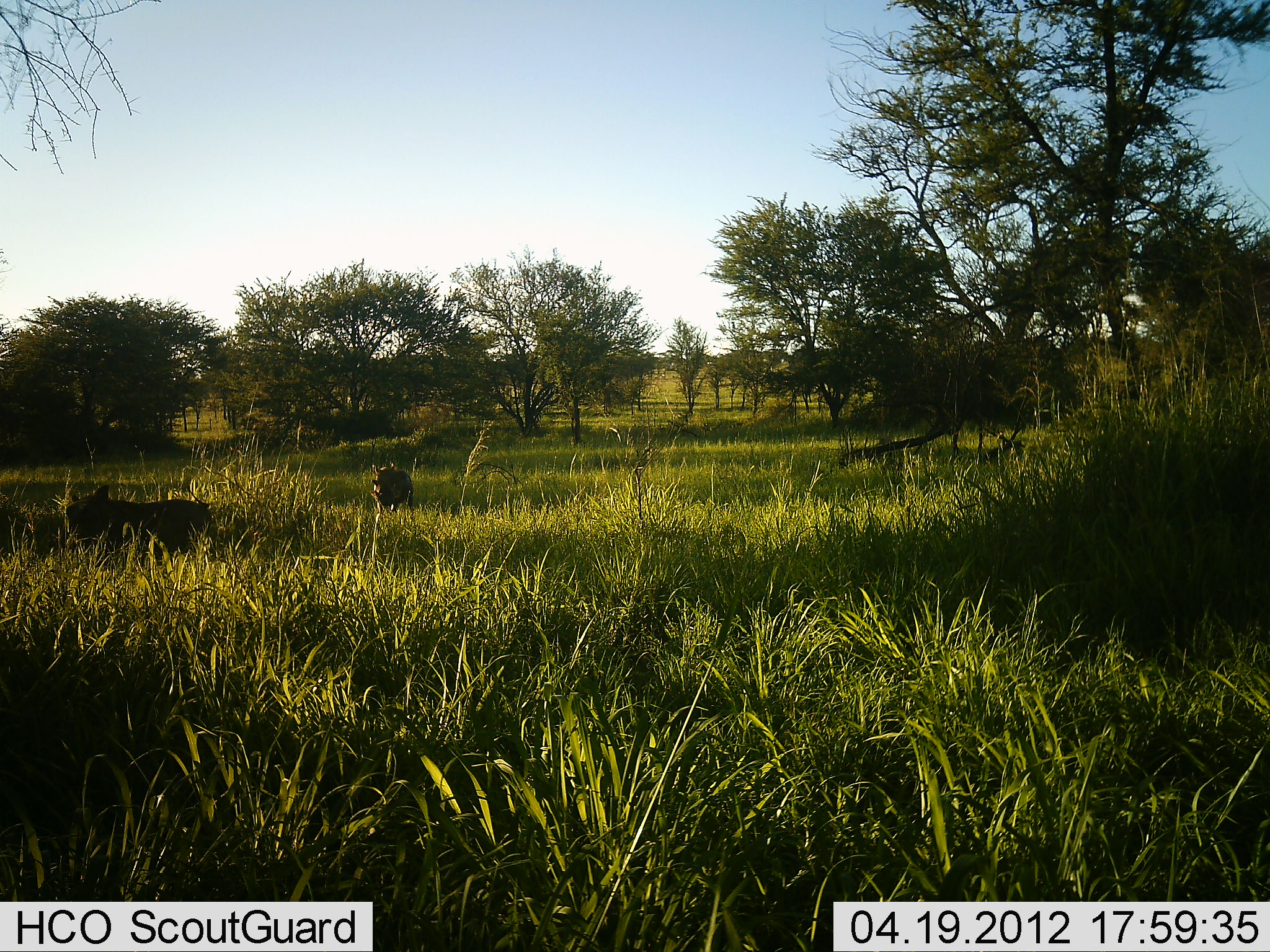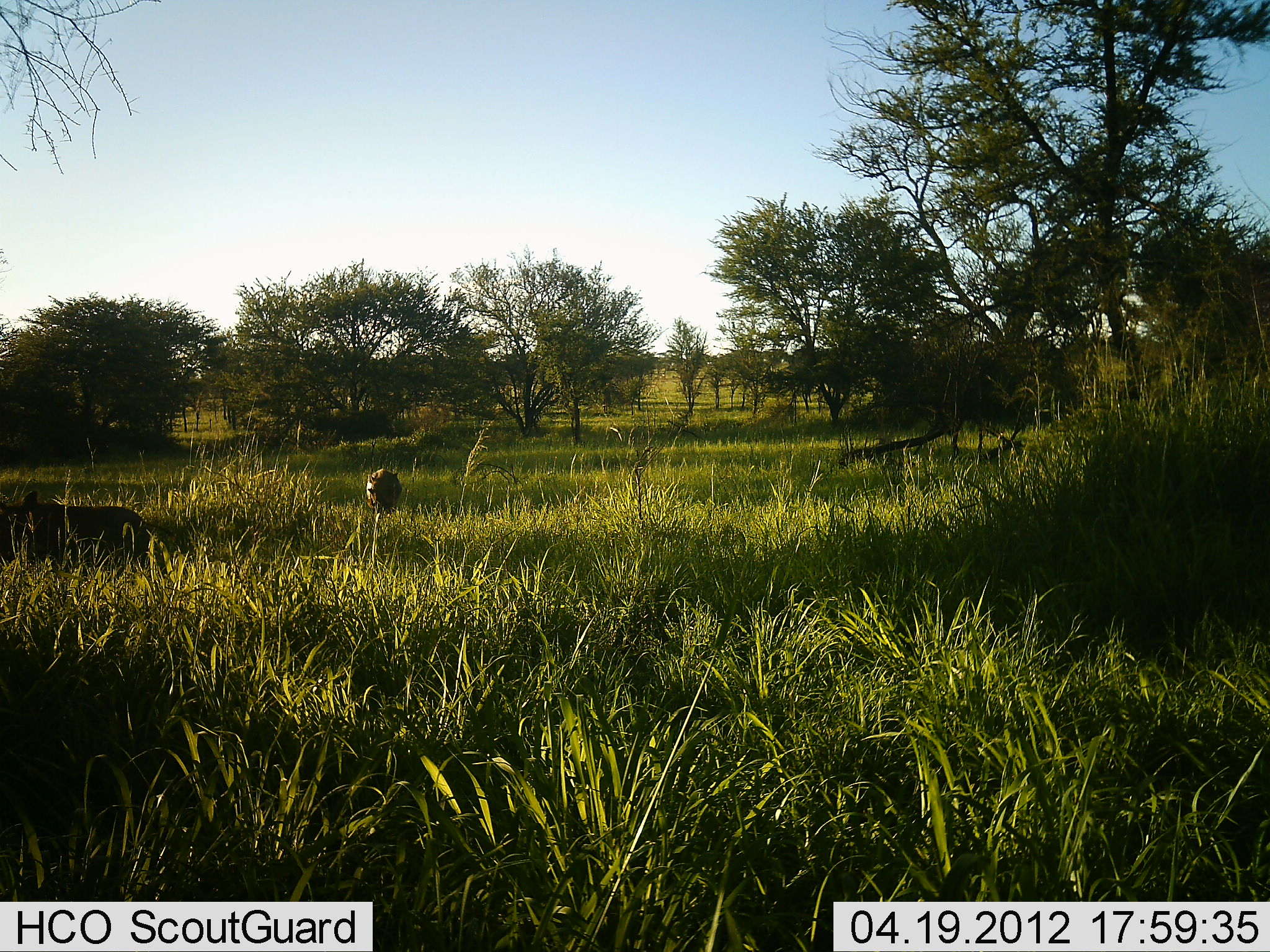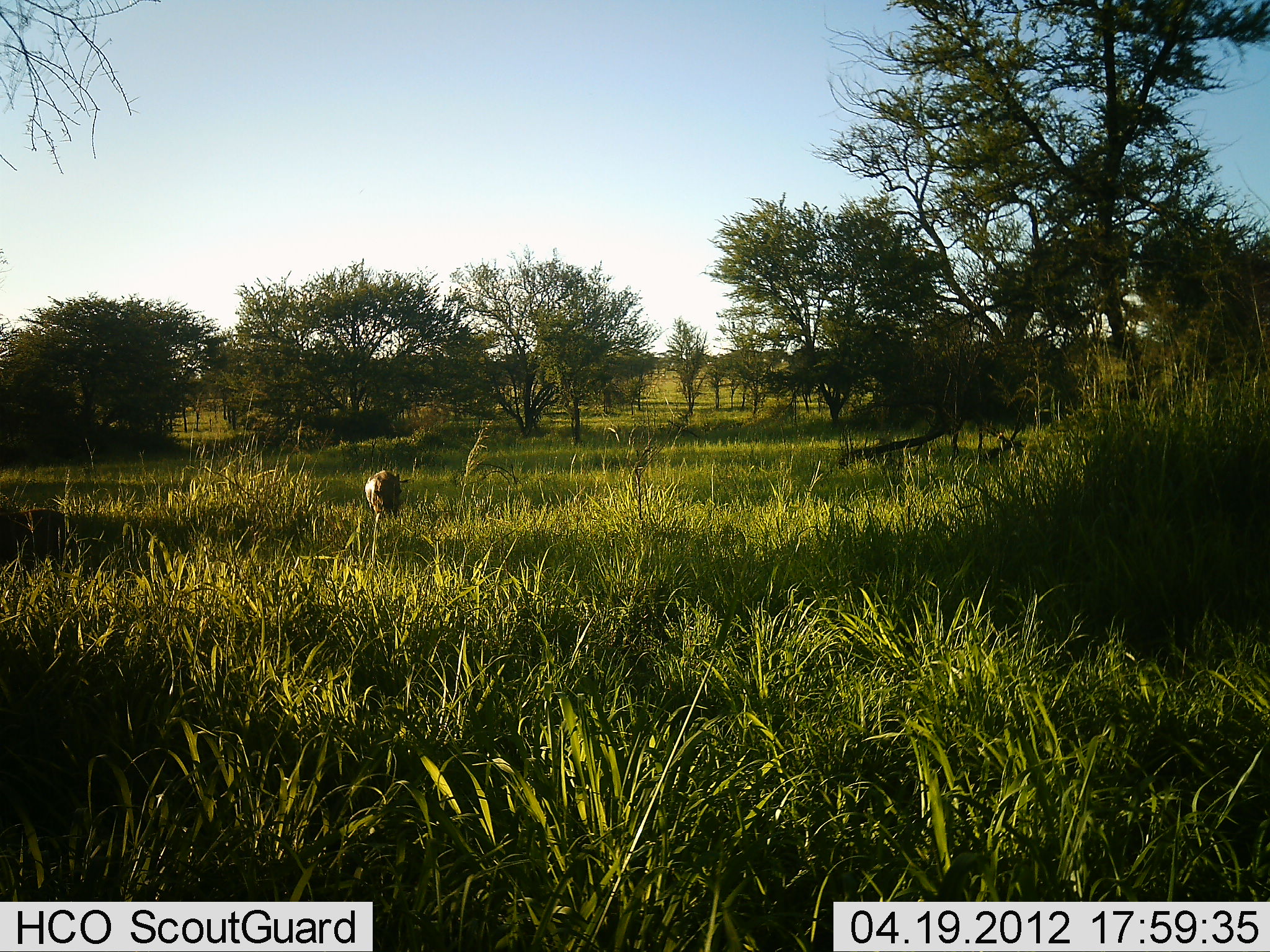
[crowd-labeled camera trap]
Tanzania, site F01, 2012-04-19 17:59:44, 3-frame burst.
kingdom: Animalia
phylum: Chordata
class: Mammalia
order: Artiodactyla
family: Suidae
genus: Phacochoerus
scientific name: Phacochoerus africanus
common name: warthog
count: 2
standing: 10%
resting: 0%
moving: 95%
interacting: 0%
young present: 0%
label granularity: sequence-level